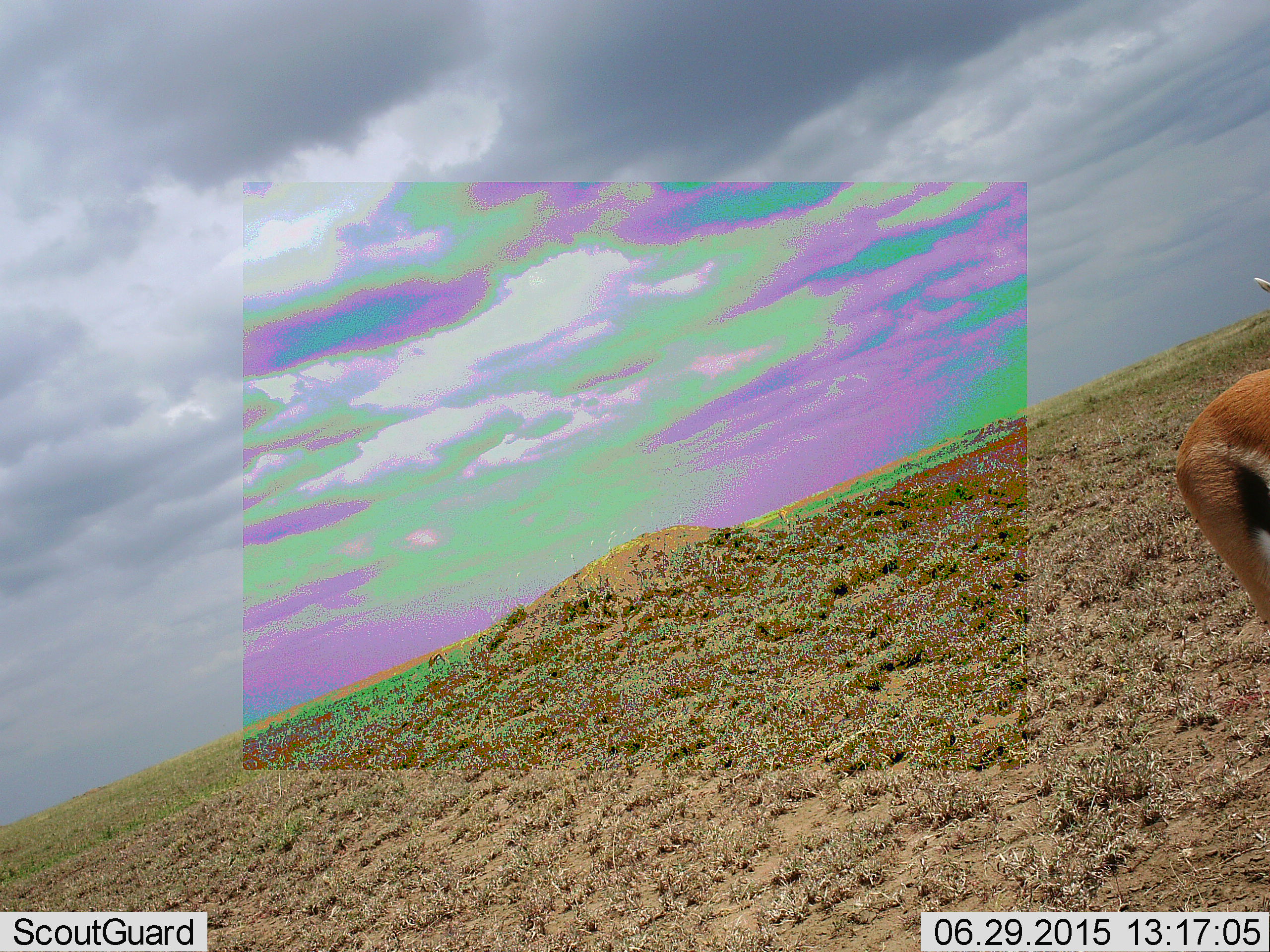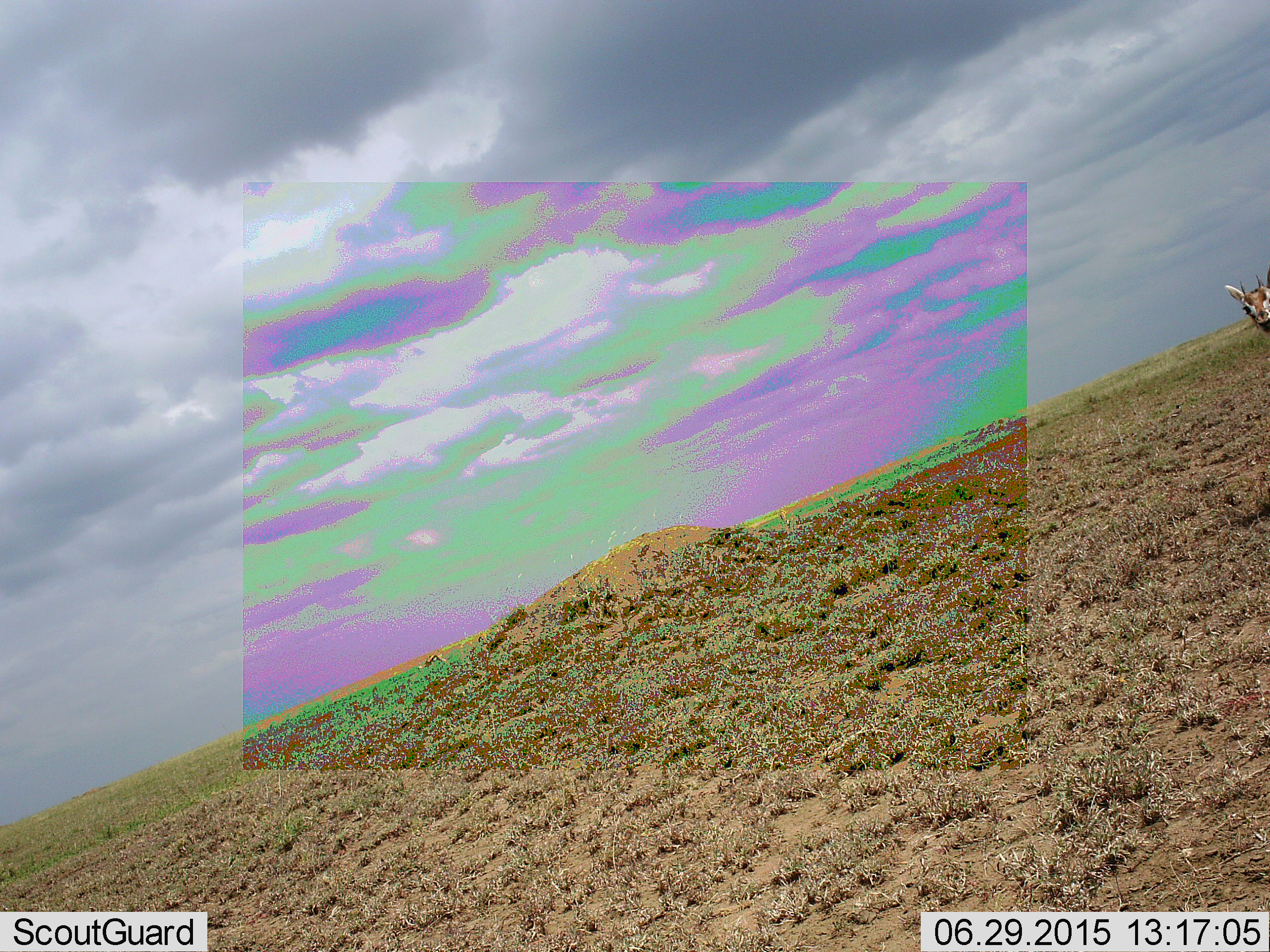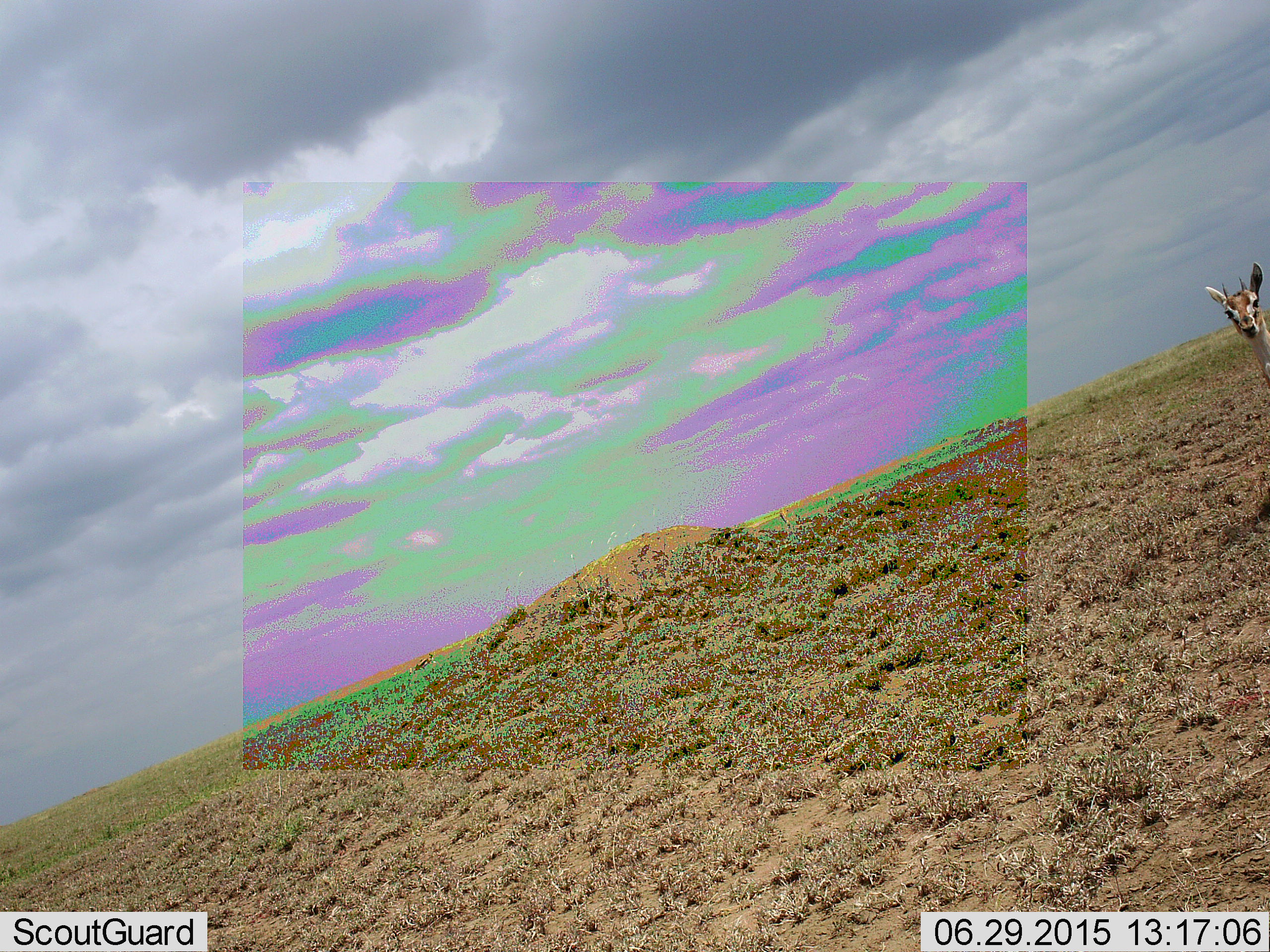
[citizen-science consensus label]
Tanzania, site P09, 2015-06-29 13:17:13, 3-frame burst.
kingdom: Animalia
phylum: Chordata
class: Mammalia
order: Artiodactyla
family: Bovidae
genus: Eudorcas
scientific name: Eudorcas thomsonii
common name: thomson's gazelle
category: gazellethomsons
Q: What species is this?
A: Gazellethomsons (thomson's gazelle) (Eudorcas thomsonii).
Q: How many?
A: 2.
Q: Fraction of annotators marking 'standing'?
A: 70%.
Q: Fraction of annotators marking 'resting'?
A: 0%.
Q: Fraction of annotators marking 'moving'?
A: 70%.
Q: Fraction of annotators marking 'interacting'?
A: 0%.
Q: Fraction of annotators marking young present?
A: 0%.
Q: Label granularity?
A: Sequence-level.